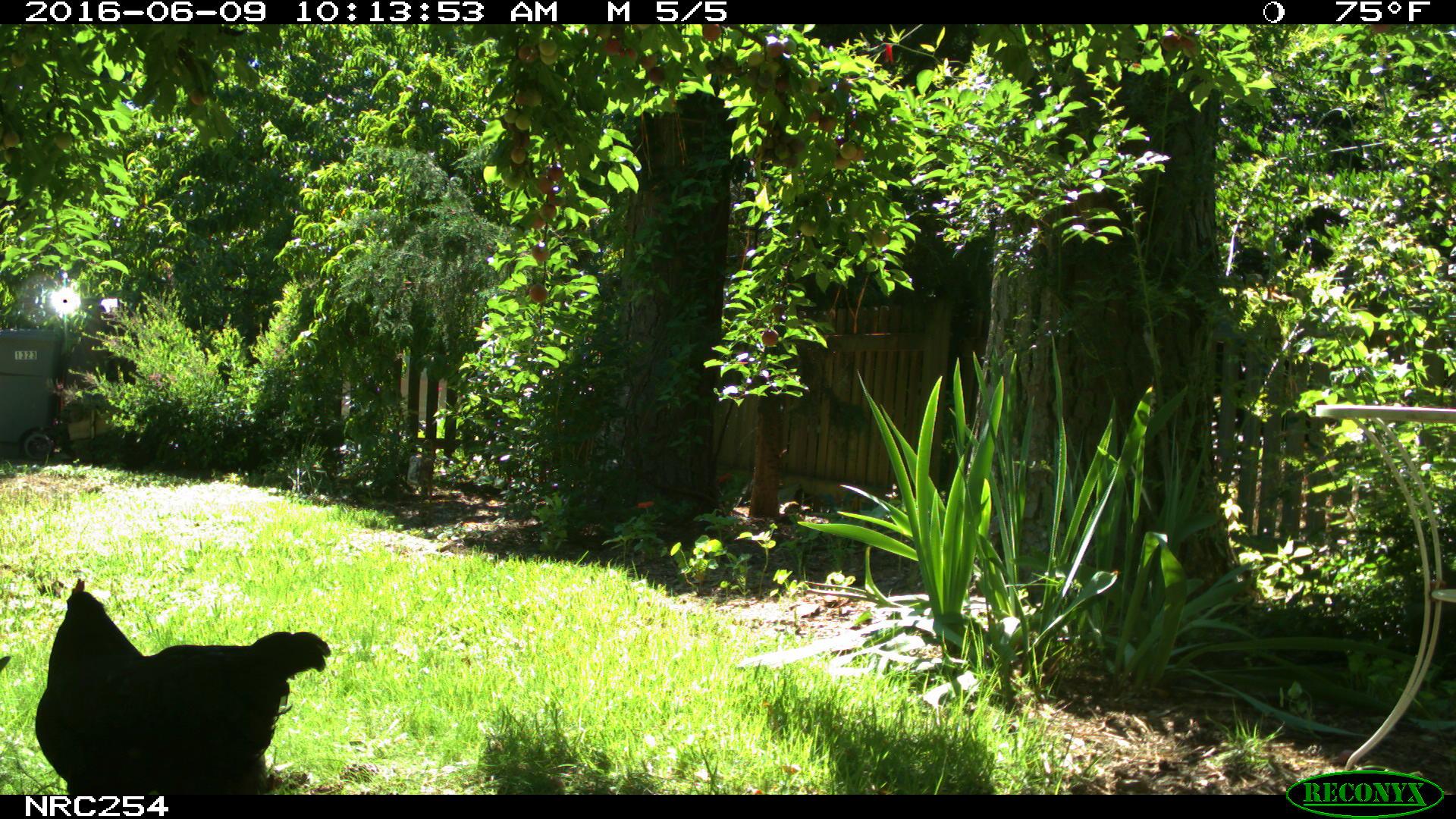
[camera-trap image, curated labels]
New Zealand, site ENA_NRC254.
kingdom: Animalia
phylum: Chordata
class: Aves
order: Galliformes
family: Phasianidae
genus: Gallus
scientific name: Gallus gallus domesticus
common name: chicken